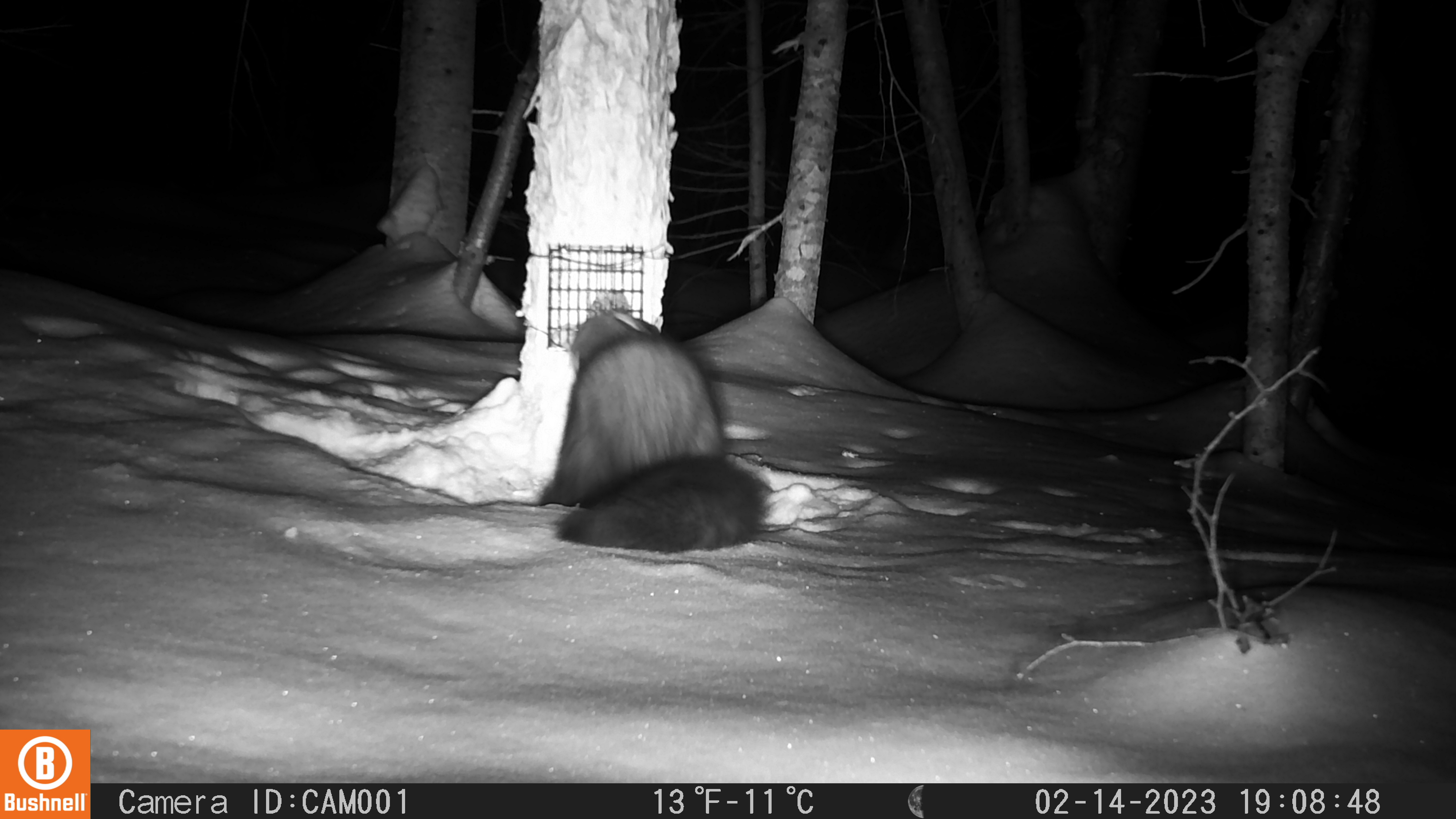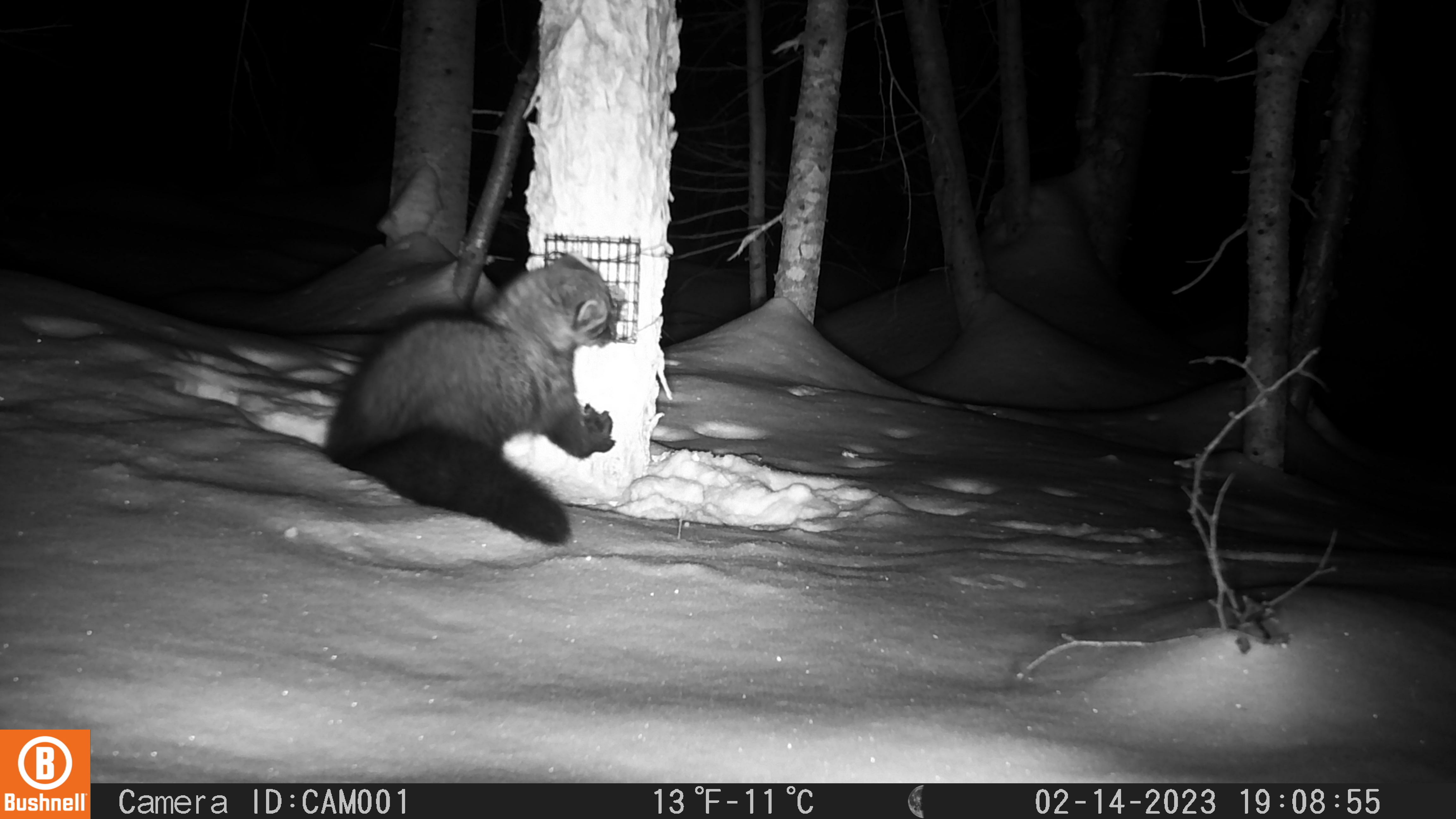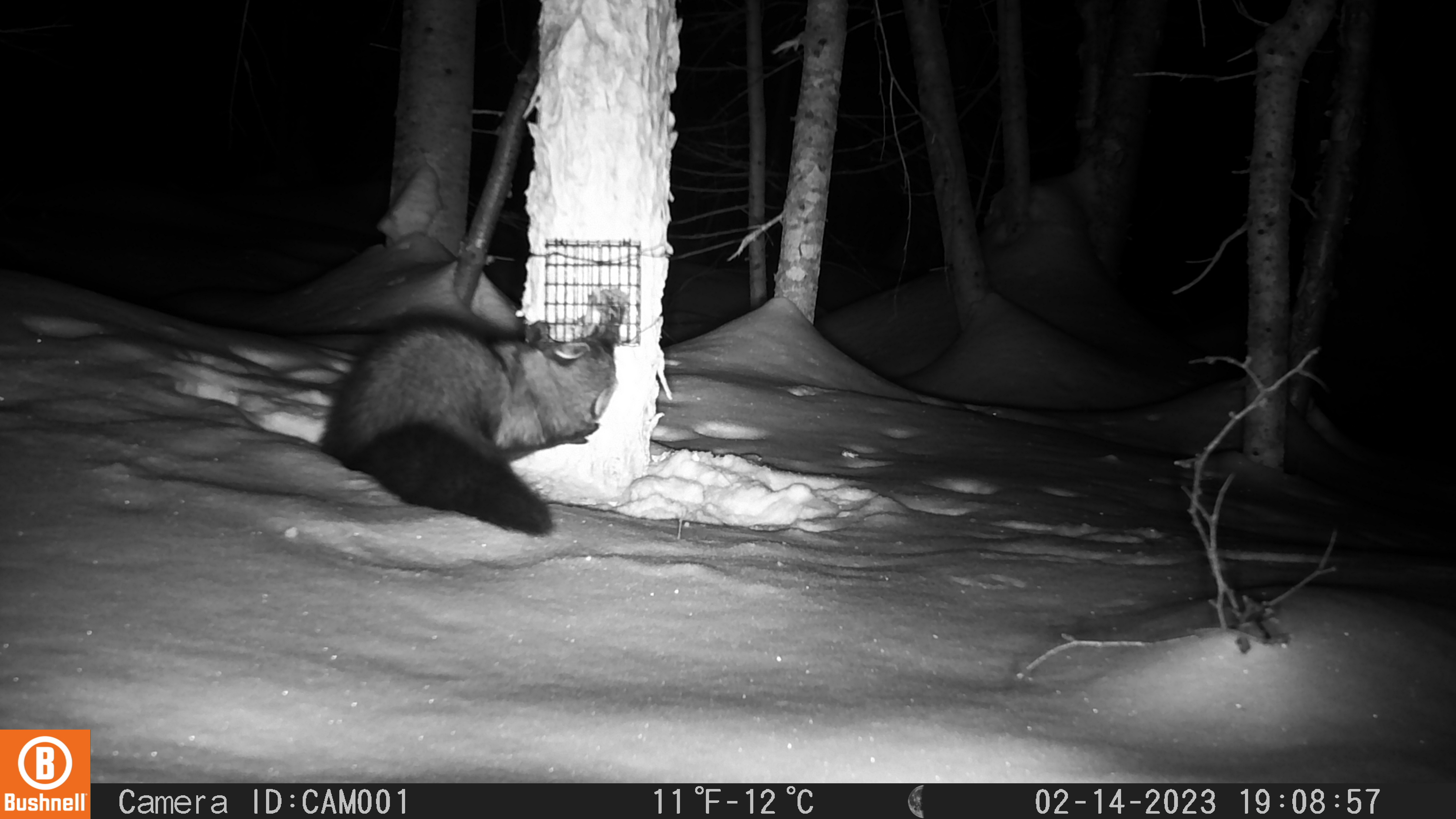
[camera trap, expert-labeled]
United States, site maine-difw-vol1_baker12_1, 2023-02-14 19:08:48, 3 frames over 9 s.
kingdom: Animalia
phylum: Chordata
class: Mammalia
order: Carnivora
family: Mustelidae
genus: Pekania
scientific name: Pekania pennanti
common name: fisher